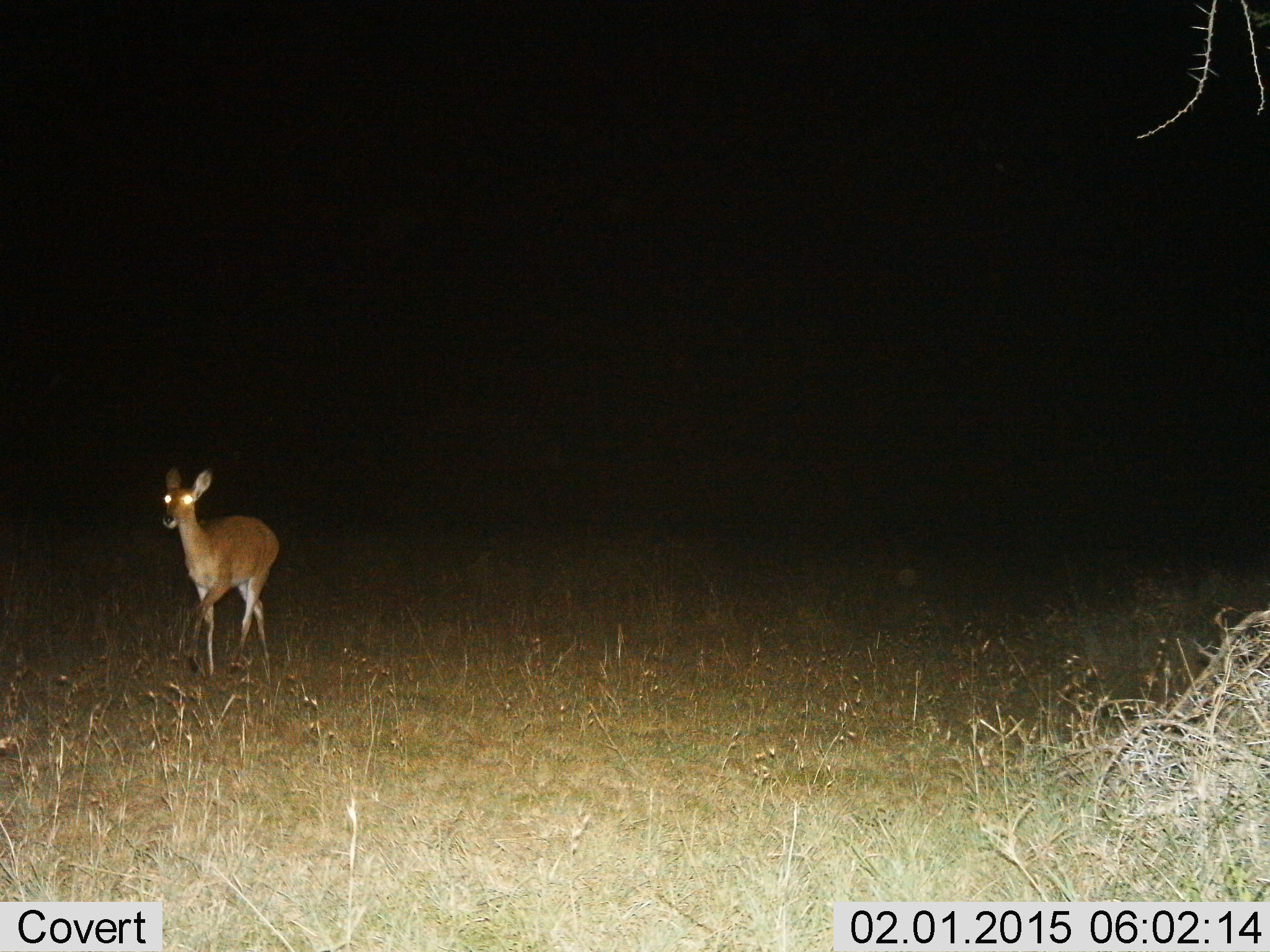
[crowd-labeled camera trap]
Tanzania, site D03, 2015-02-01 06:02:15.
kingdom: Animalia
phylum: Chordata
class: Mammalia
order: Artiodactyla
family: Bovidae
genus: Redunca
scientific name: Redunca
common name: reedbuck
Reedbuck (Redunca), count 1. Behavior (volunteer vote fractions): standing 10%, resting 0%, moving 90%, interacting 0%. Young present (vote fraction): 0%. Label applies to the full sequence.